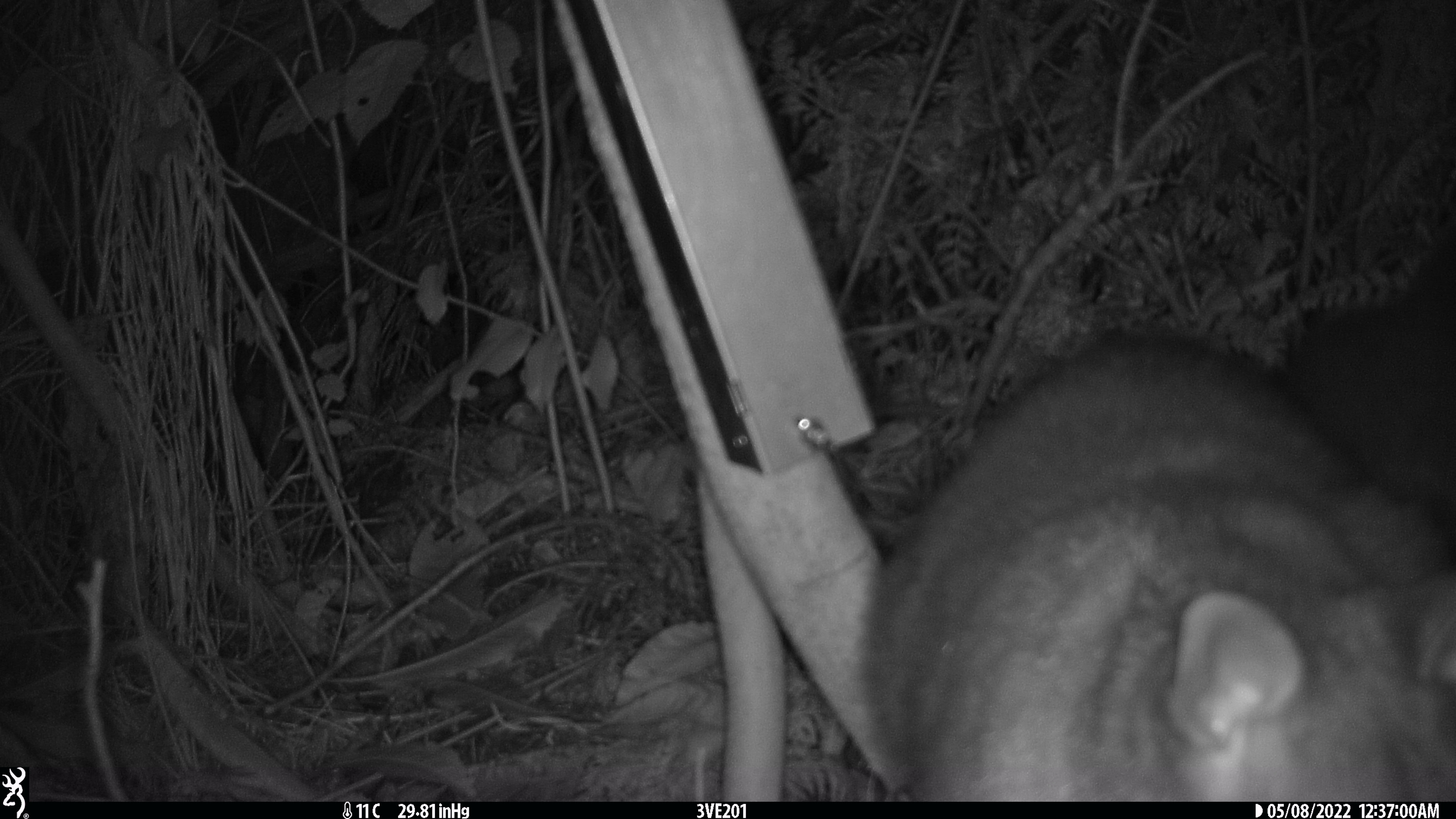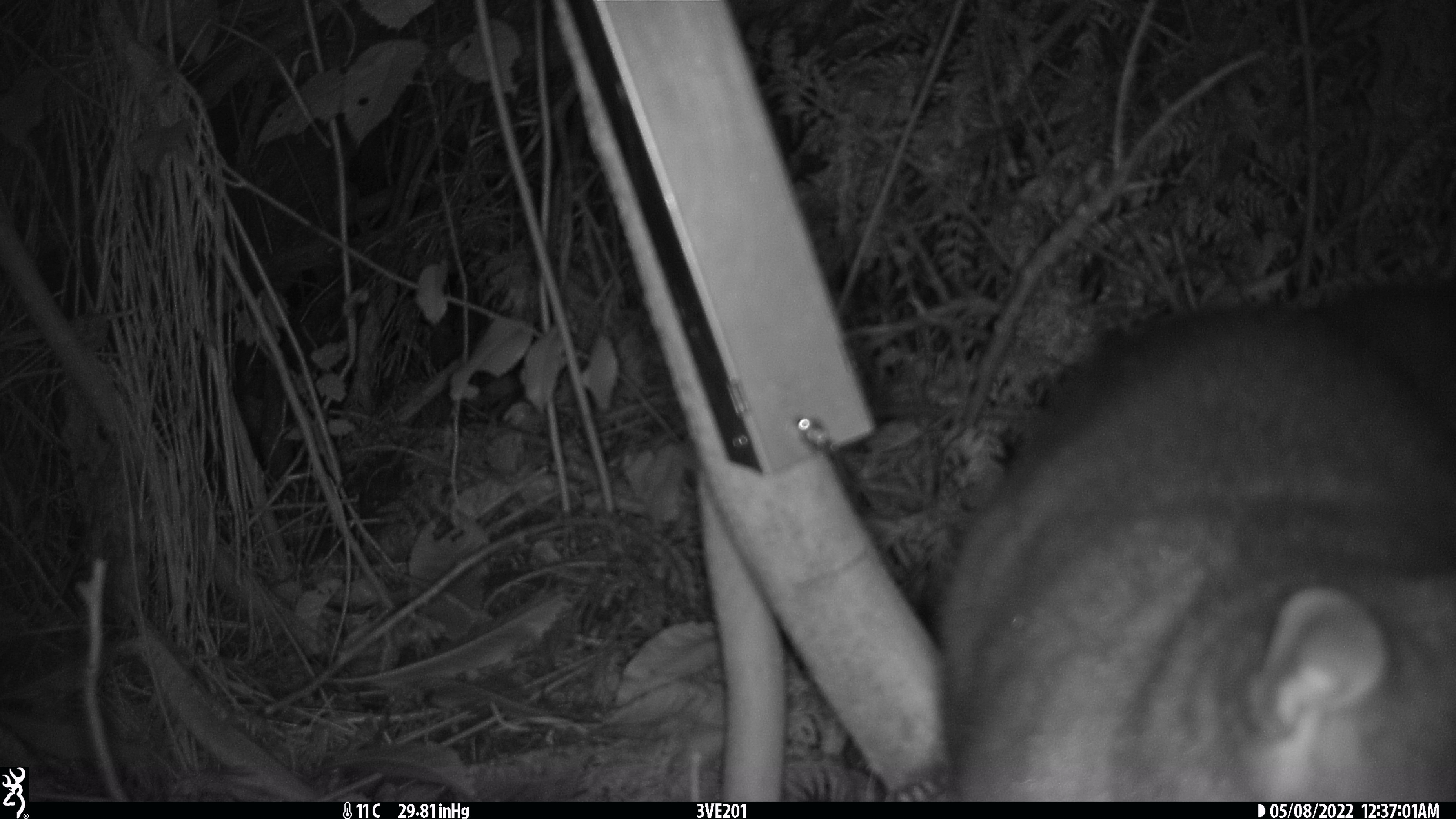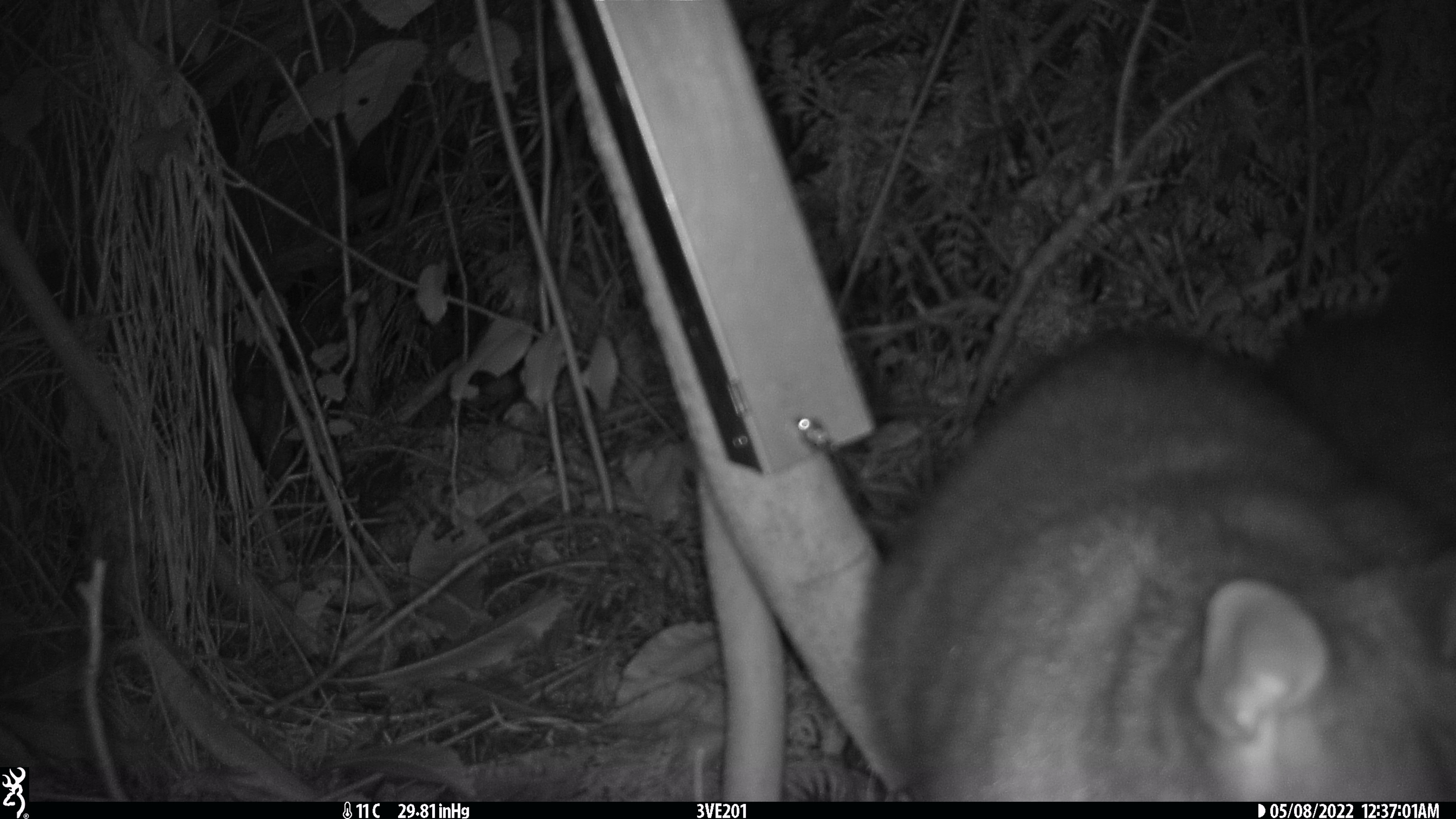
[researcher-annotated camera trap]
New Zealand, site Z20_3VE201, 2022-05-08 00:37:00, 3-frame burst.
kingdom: Animalia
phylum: Chordata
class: Mammalia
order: Diprotodontia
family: Phalangeridae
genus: Trichosurus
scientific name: Trichosurus vulpecula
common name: common brushtail possum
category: possum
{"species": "possum (common brushtail possum) (Trichosurus vulpecula)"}